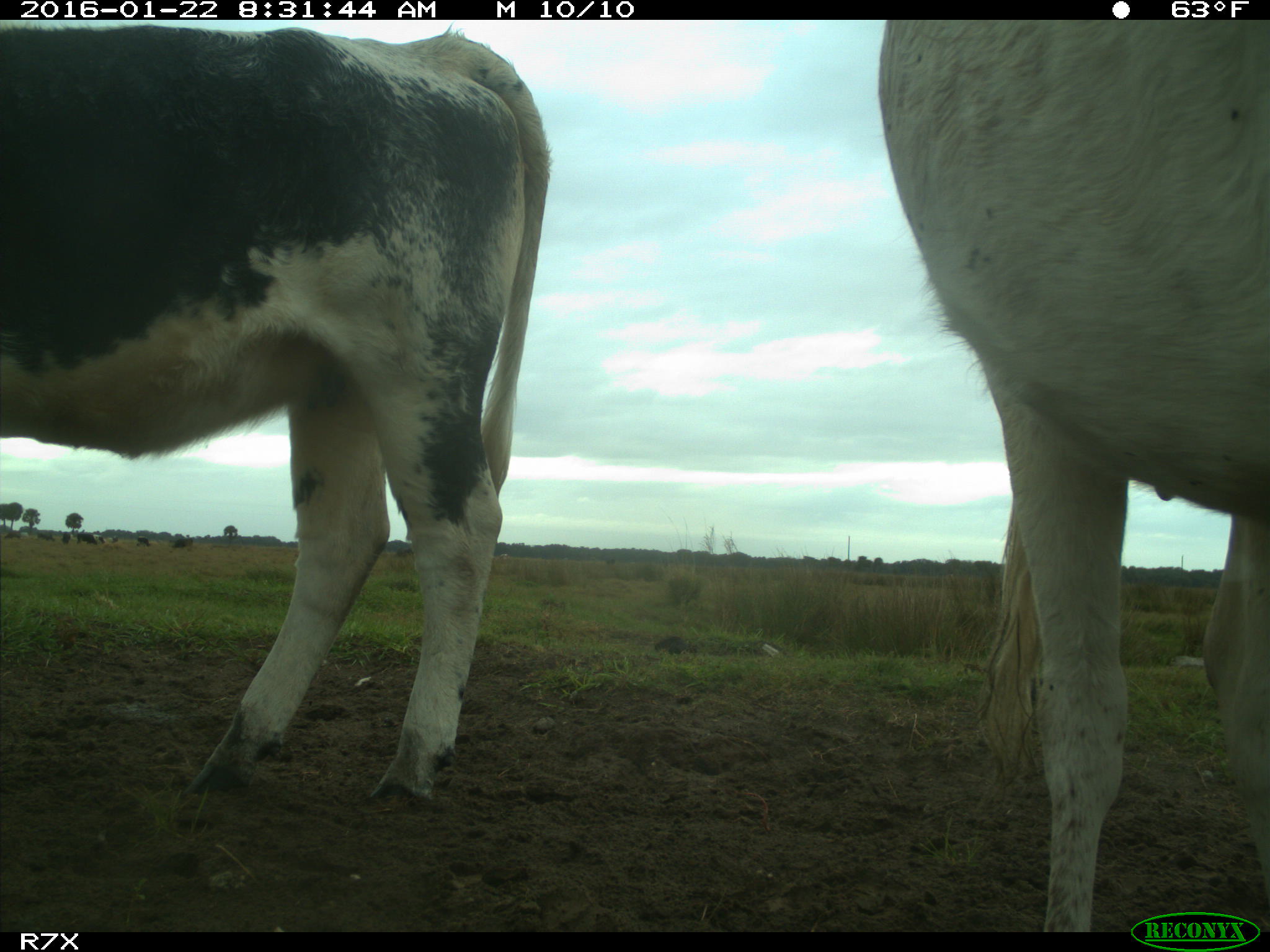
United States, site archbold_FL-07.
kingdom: Animalia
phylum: Chordata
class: Mammalia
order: Artiodactyla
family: Bovidae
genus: Bos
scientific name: Bos taurus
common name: domestic cow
Bos taurus (domestic cow).